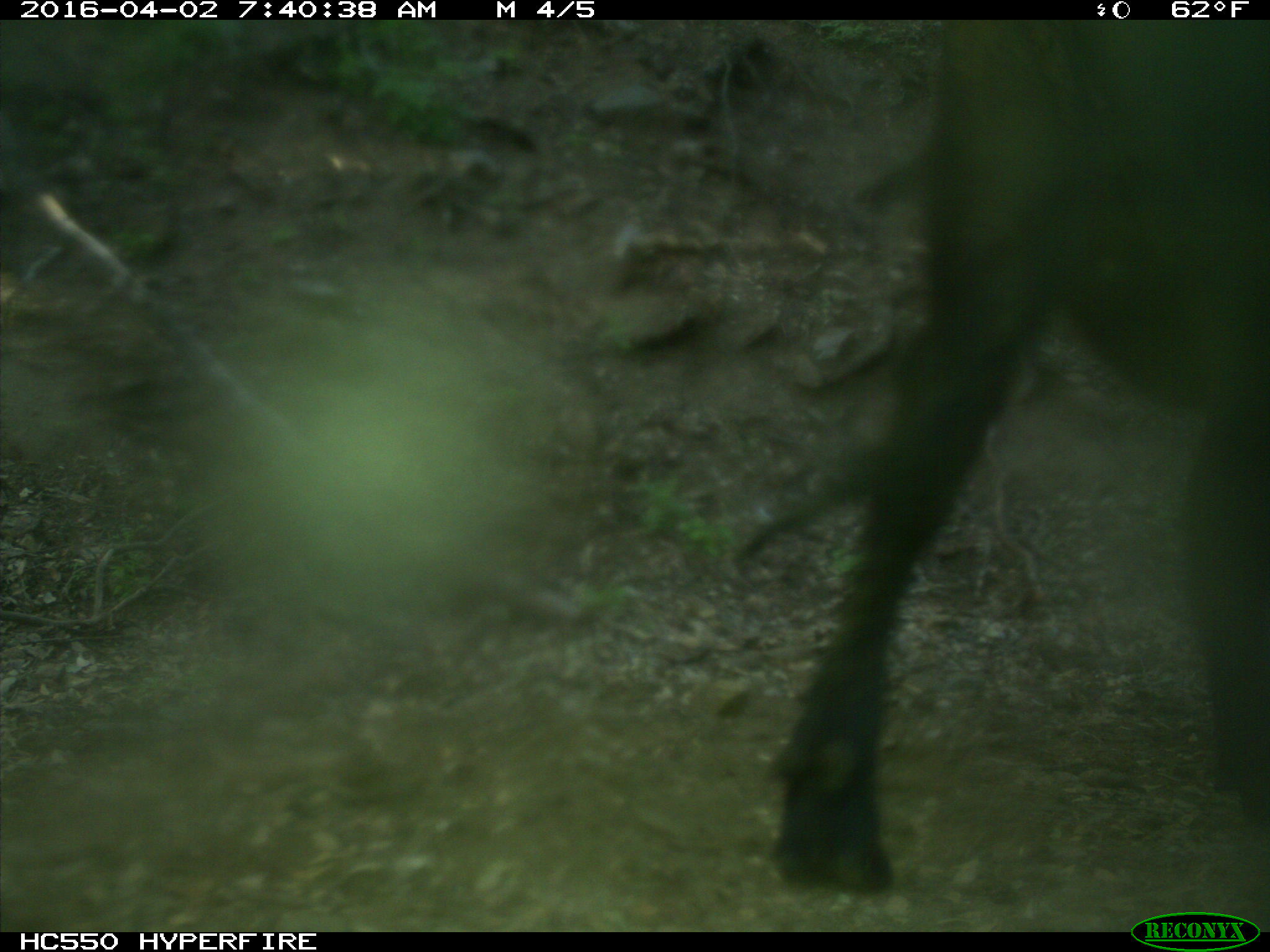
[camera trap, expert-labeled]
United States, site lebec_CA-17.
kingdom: Animalia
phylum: Chordata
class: Mammalia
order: Artiodactyla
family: Bovidae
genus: Bos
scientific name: Bos taurus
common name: domestic cow